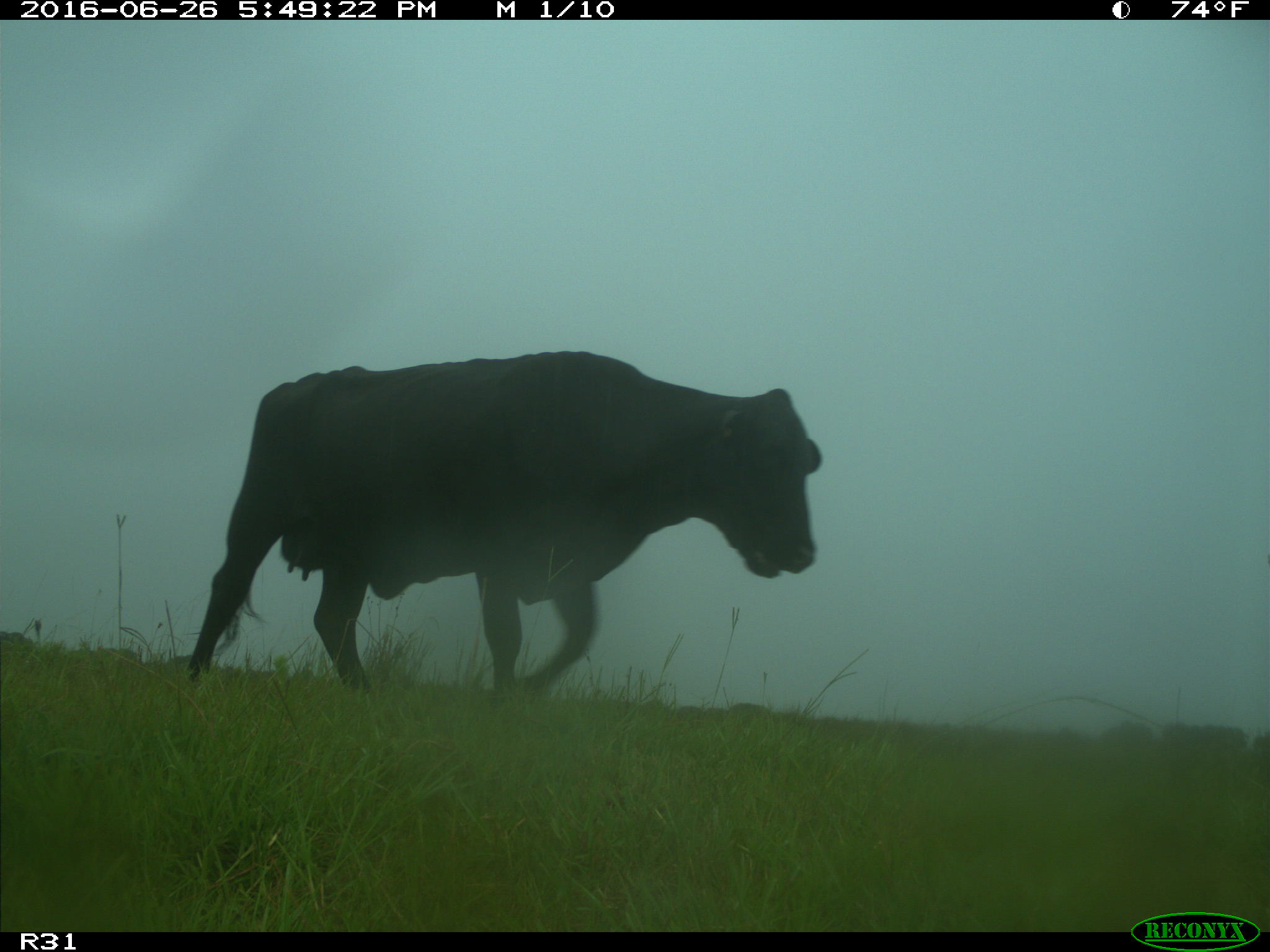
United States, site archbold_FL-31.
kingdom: Animalia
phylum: Chordata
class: Mammalia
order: Artiodactyla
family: Bovidae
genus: Bos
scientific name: Bos taurus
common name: domestic cow